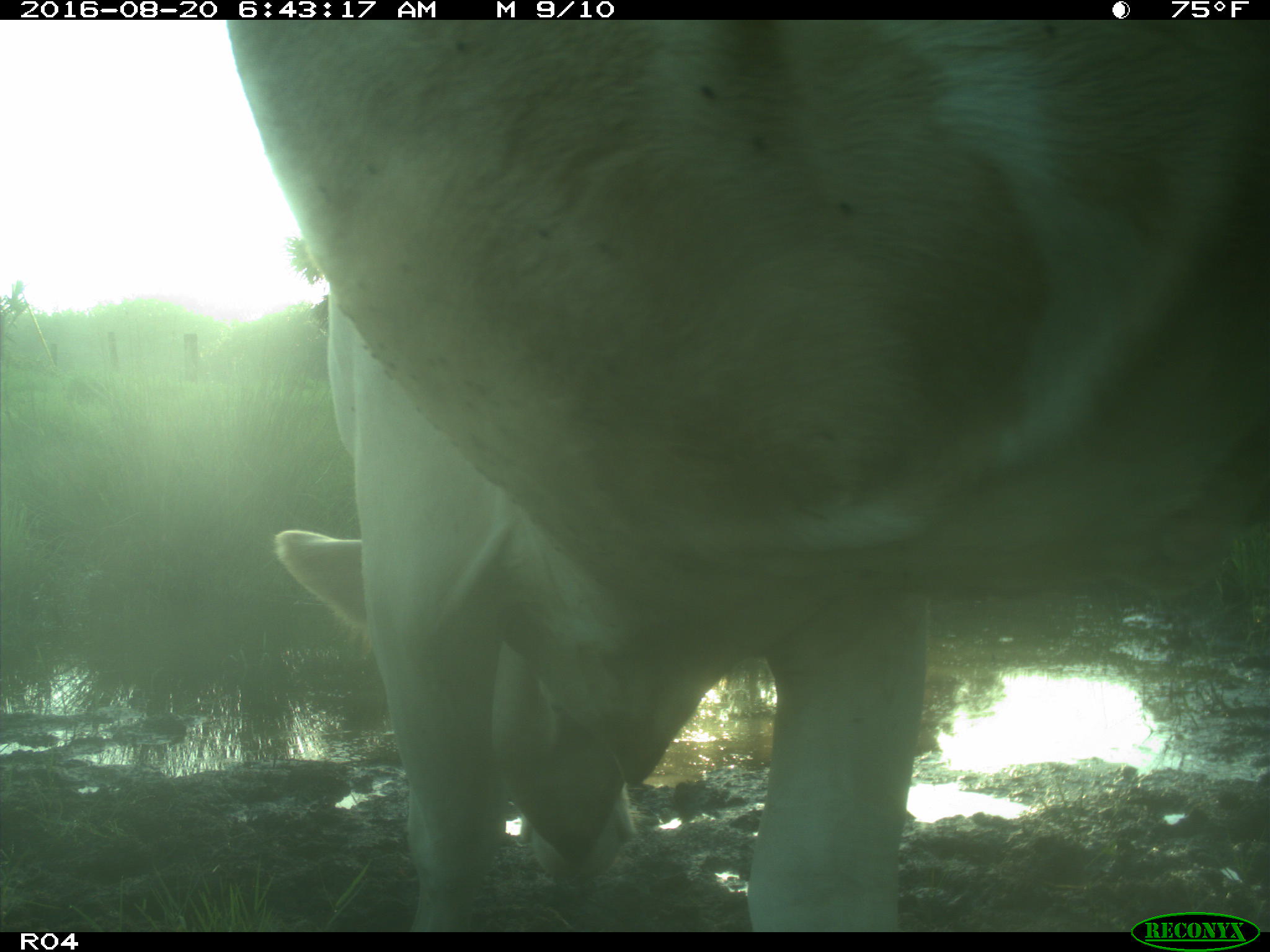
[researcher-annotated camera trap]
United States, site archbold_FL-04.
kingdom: Animalia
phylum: Chordata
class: Mammalia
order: Artiodactyla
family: Bovidae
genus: Bos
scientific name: Bos taurus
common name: domestic cow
Bos taurus (domestic cow).